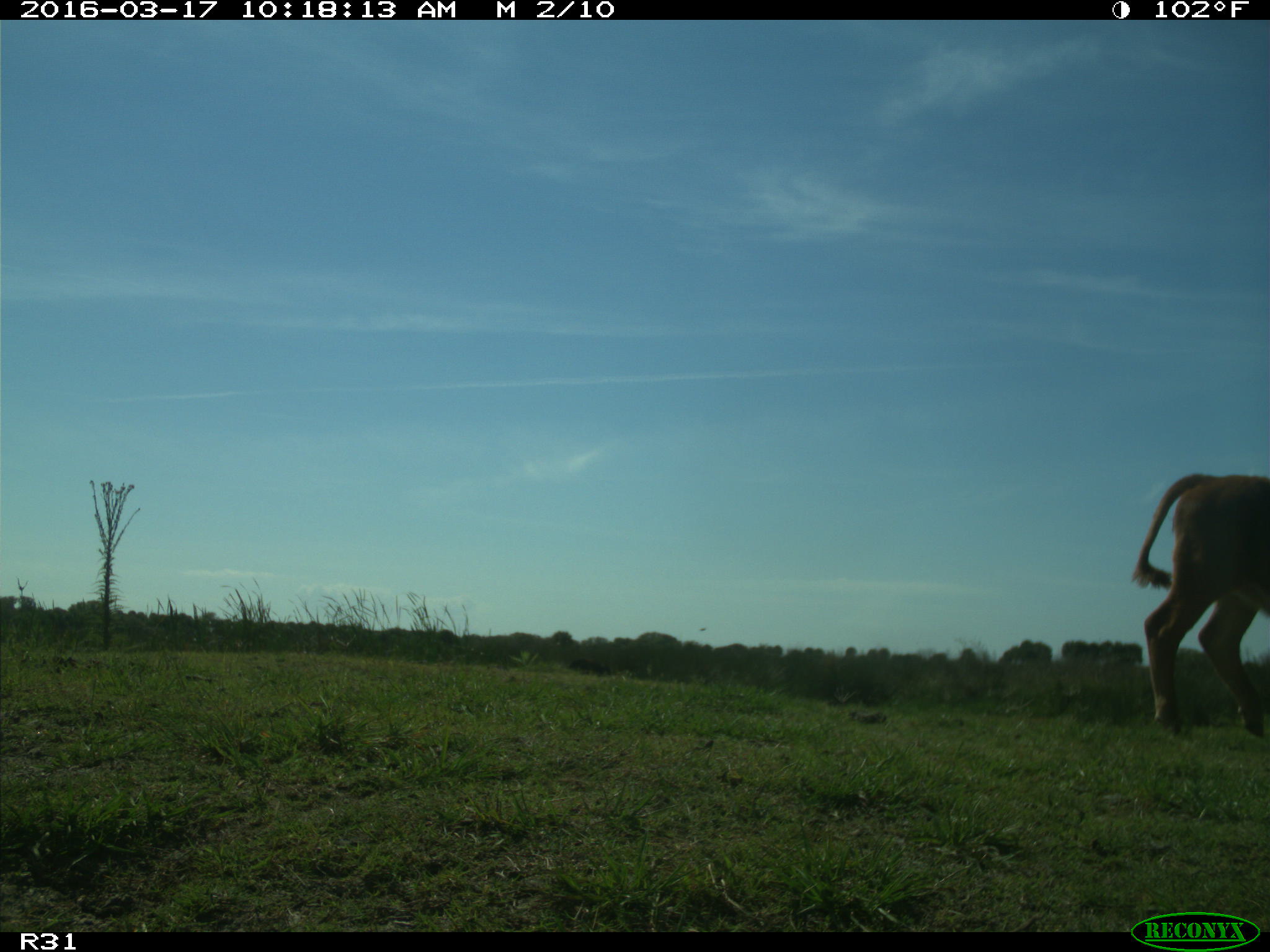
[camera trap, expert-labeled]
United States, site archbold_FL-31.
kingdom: Animalia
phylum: Chordata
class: Mammalia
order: Artiodactyla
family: Bovidae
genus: Bos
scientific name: Bos taurus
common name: domestic cow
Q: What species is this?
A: Bos taurus (domestic cow).